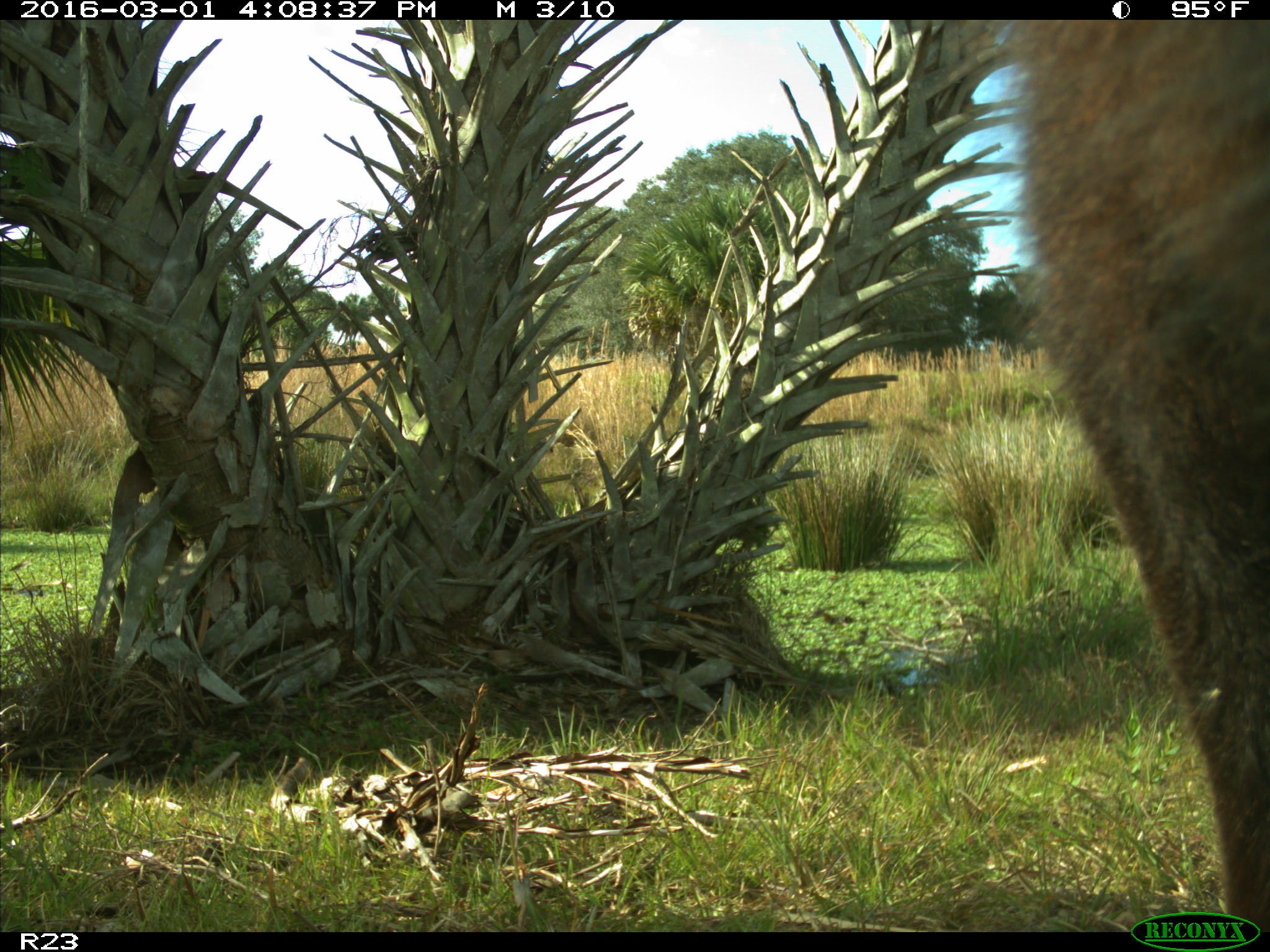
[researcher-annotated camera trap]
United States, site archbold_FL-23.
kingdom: Animalia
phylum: Chordata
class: Mammalia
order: Artiodactyla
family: Bovidae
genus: Bos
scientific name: Bos taurus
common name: domestic cow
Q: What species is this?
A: Bos taurus (domestic cow).